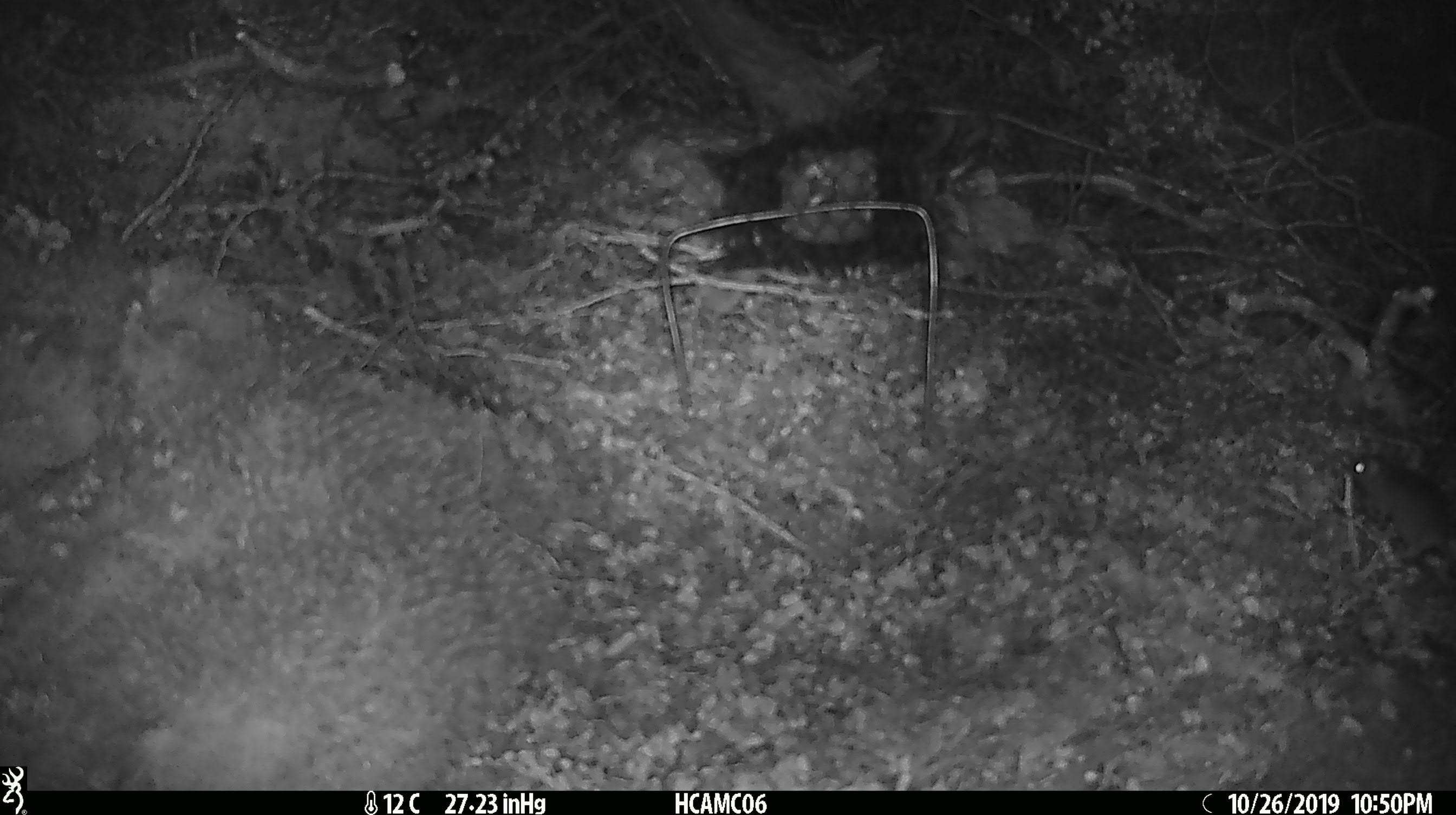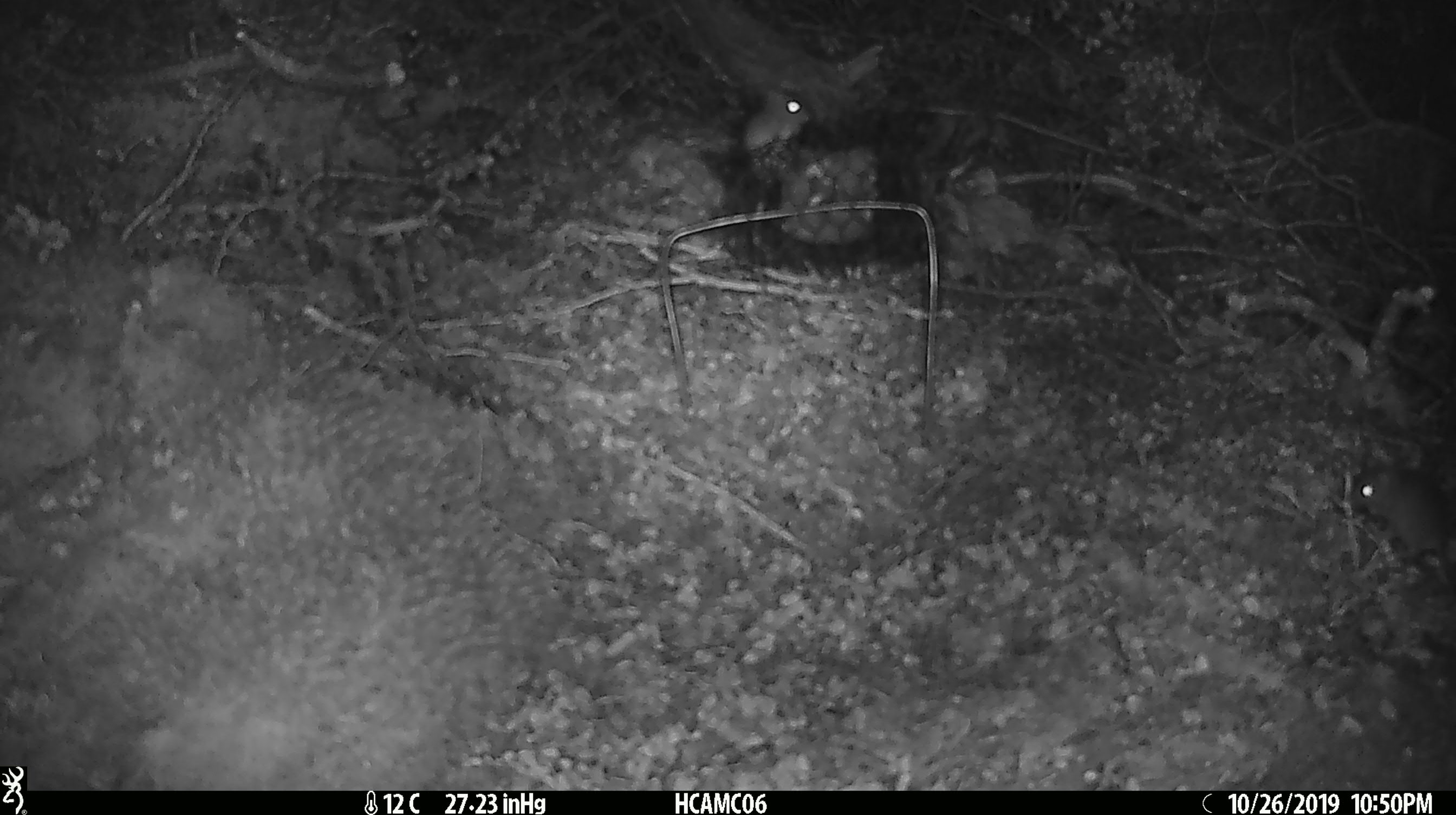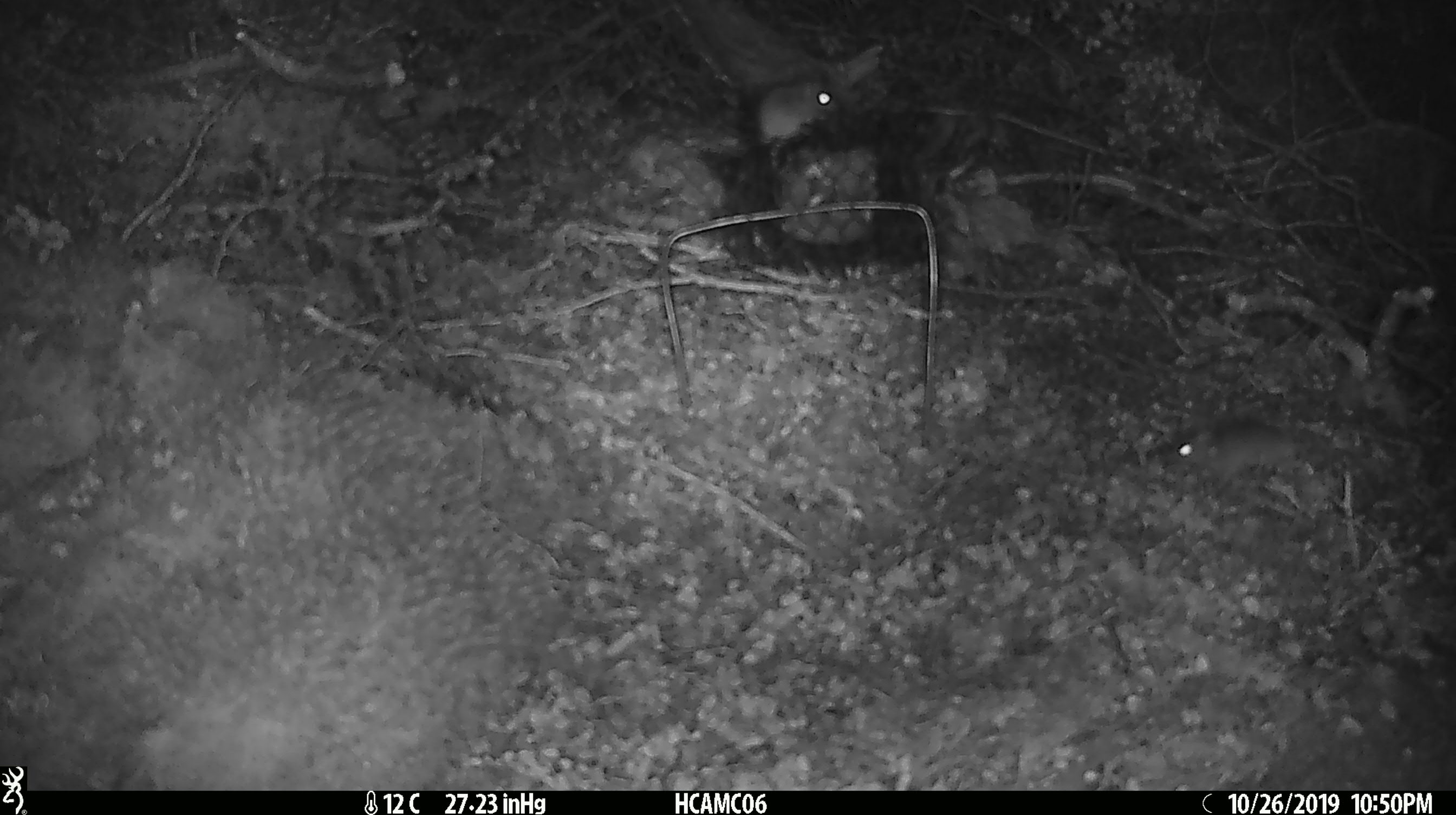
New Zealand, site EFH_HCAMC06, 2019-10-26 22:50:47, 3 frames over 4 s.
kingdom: Animalia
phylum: Chordata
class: Mammalia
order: Rodentia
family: Muridae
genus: Mus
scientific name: Mus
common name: mouse